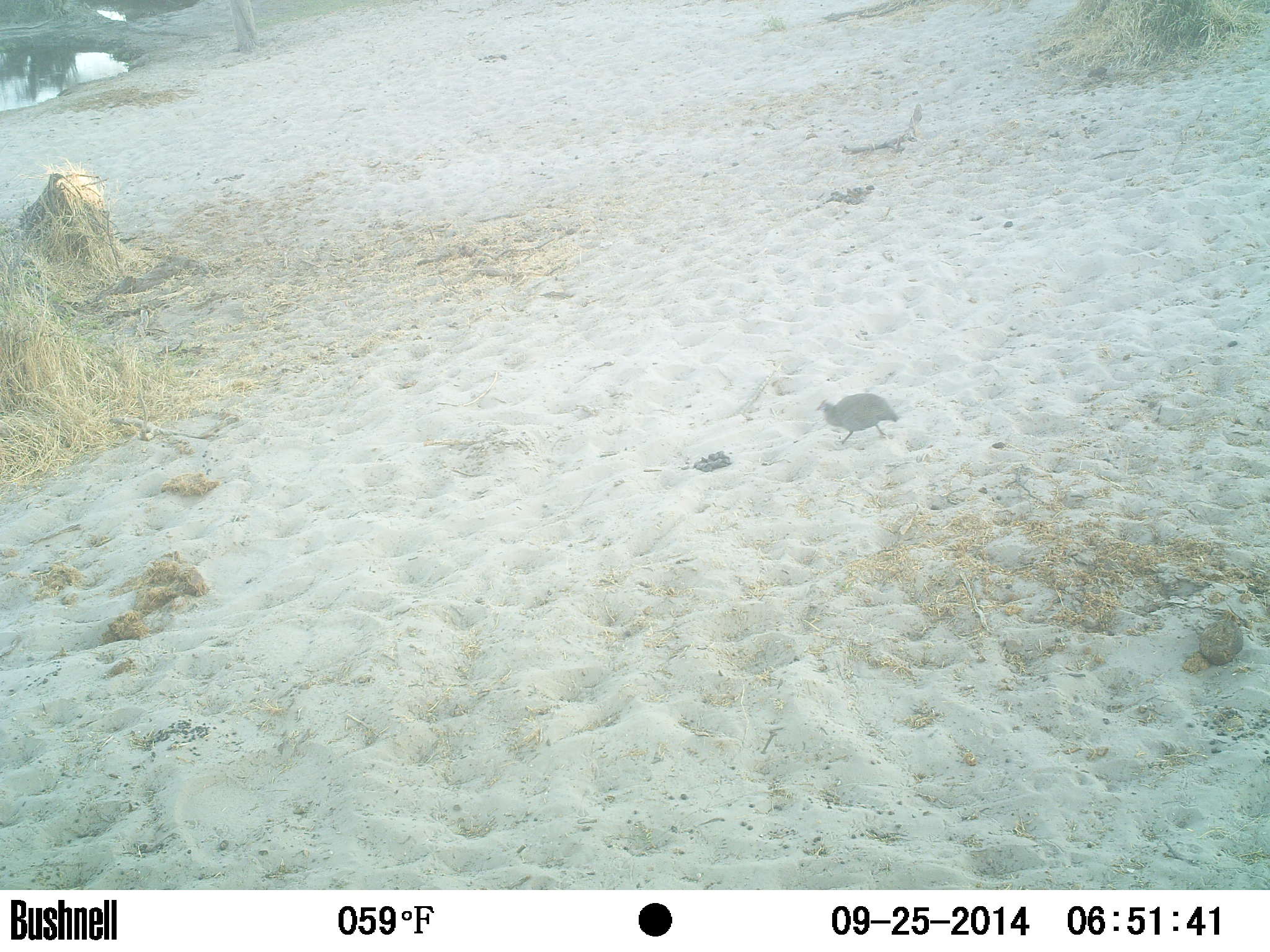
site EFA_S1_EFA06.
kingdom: Animalia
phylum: Chordata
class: Aves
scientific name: Aves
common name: bird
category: birdother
Birdother (bird) (Aves), count 1. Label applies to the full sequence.